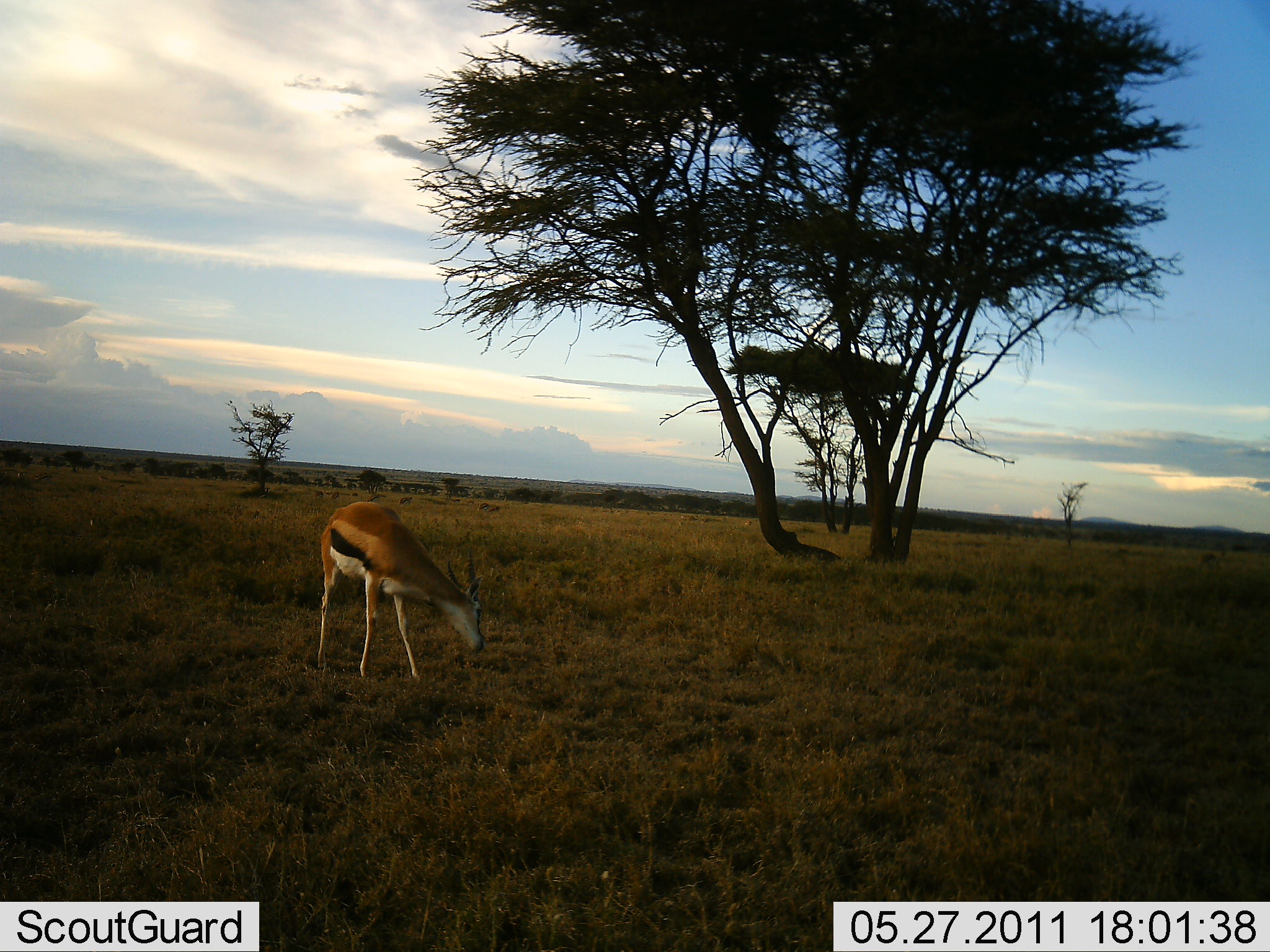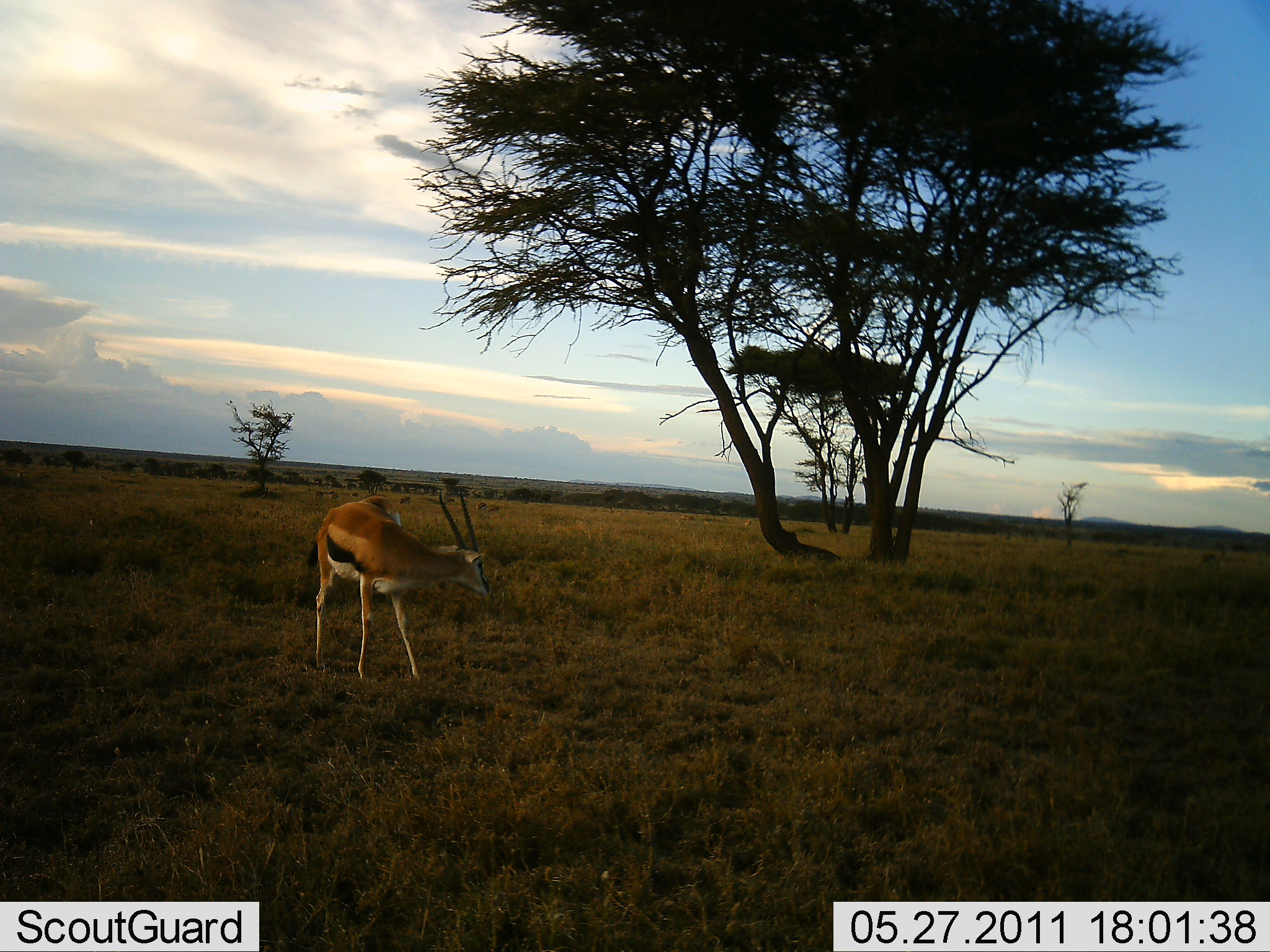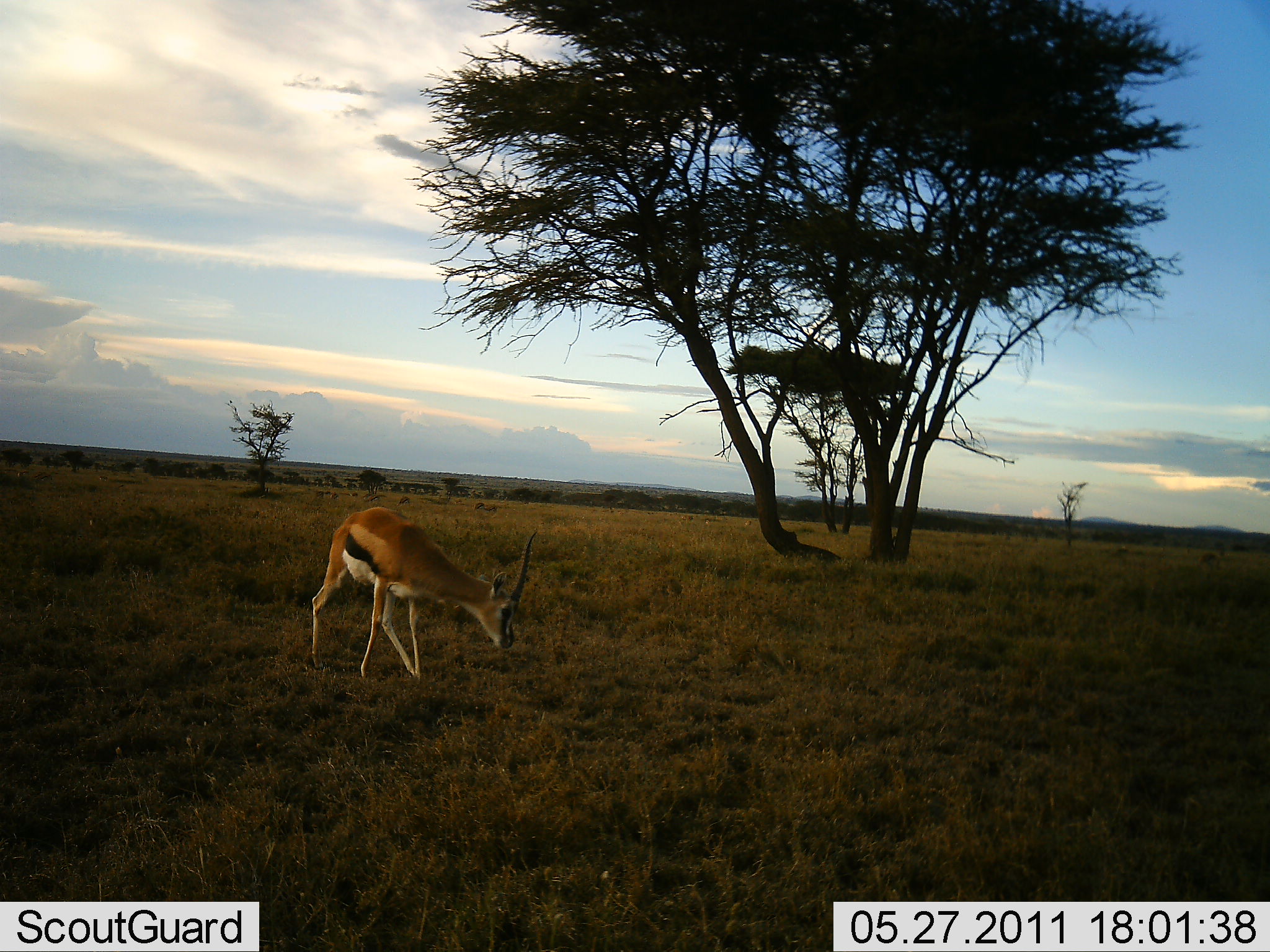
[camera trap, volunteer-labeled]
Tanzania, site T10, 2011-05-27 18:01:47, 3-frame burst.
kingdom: Animalia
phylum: Chordata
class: Mammalia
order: Artiodactyla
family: Bovidae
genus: Eudorcas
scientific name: Eudorcas thomsonii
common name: thomson's gazelle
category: gazellethomsons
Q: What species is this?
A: Gazellethomsons (thomson's gazelle) (Eudorcas thomsonii).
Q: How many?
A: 1.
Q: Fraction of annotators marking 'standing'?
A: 75%.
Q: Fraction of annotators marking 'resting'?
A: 0%.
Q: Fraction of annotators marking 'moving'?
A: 0%.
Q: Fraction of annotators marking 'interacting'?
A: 0%.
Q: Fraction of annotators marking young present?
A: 0%.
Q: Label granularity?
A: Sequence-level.